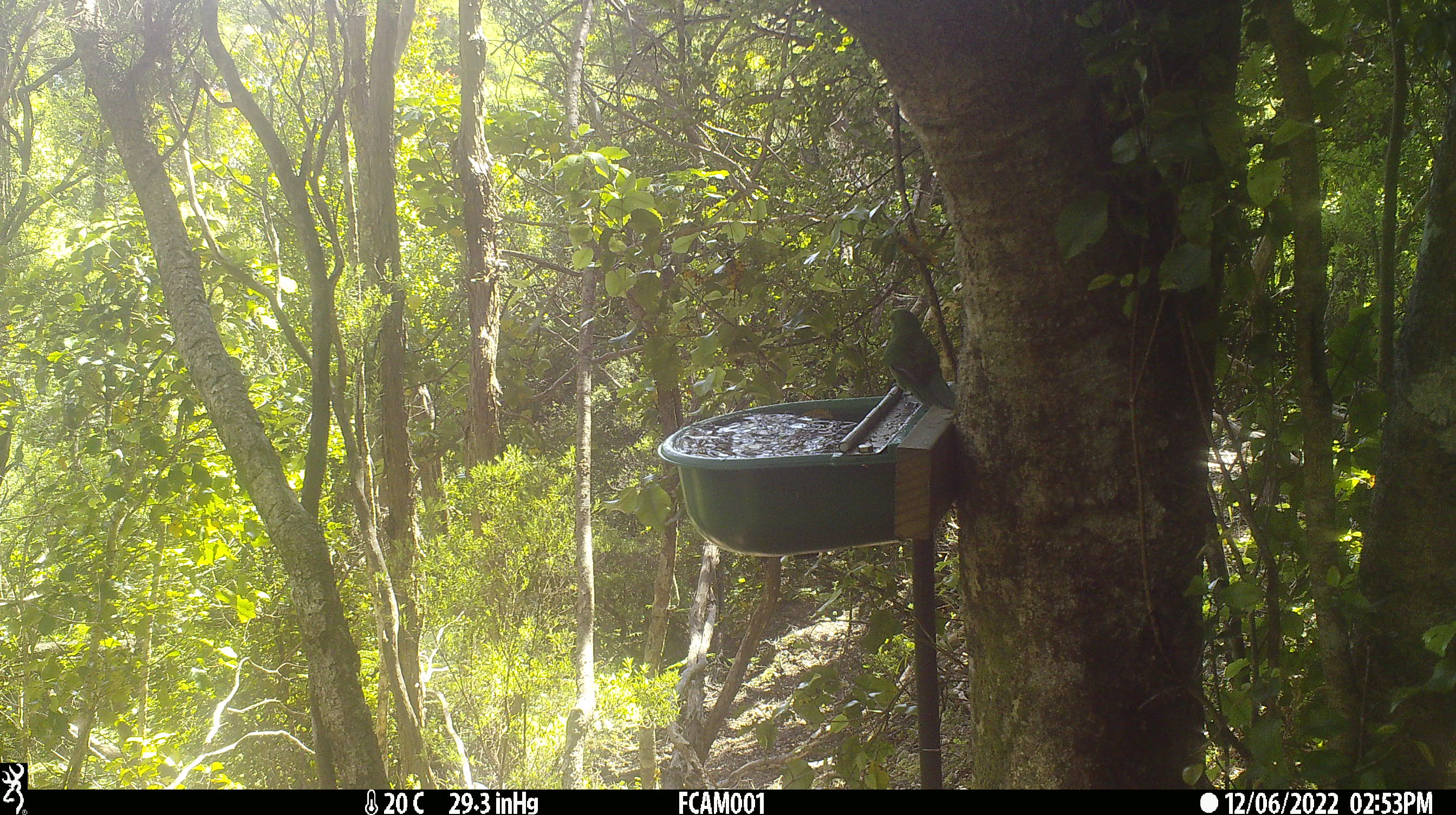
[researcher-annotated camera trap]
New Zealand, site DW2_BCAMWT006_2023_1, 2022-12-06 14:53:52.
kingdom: Animalia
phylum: Chordata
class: Aves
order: Psittaciformes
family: Psittaculidae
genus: Cyanoramphus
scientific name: Cyanoramphus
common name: parakeet